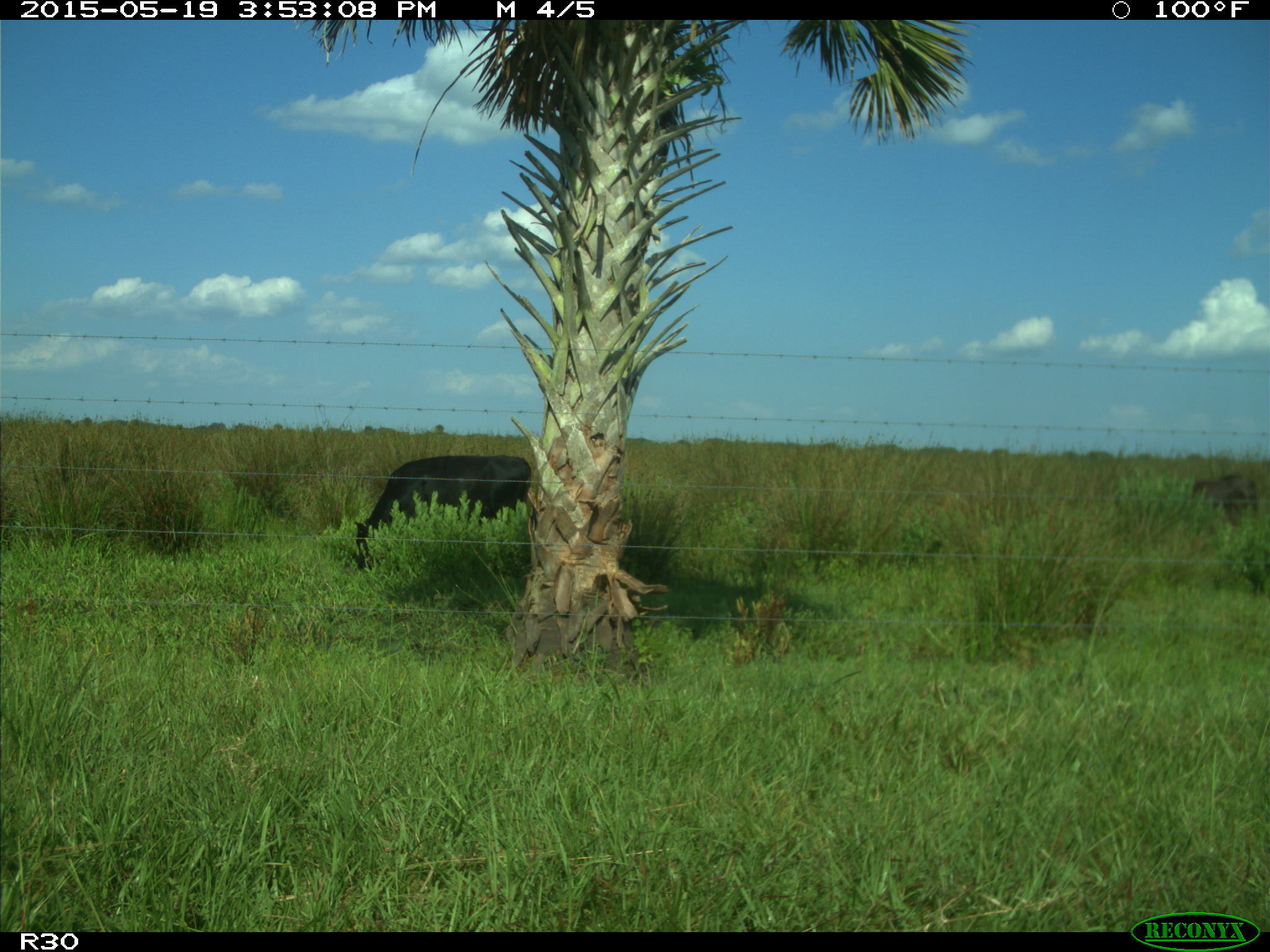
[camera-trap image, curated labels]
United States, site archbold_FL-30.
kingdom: Animalia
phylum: Chordata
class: Mammalia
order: Artiodactyla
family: Bovidae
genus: Bos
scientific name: Bos taurus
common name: domestic cow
Bos taurus (domestic cow).